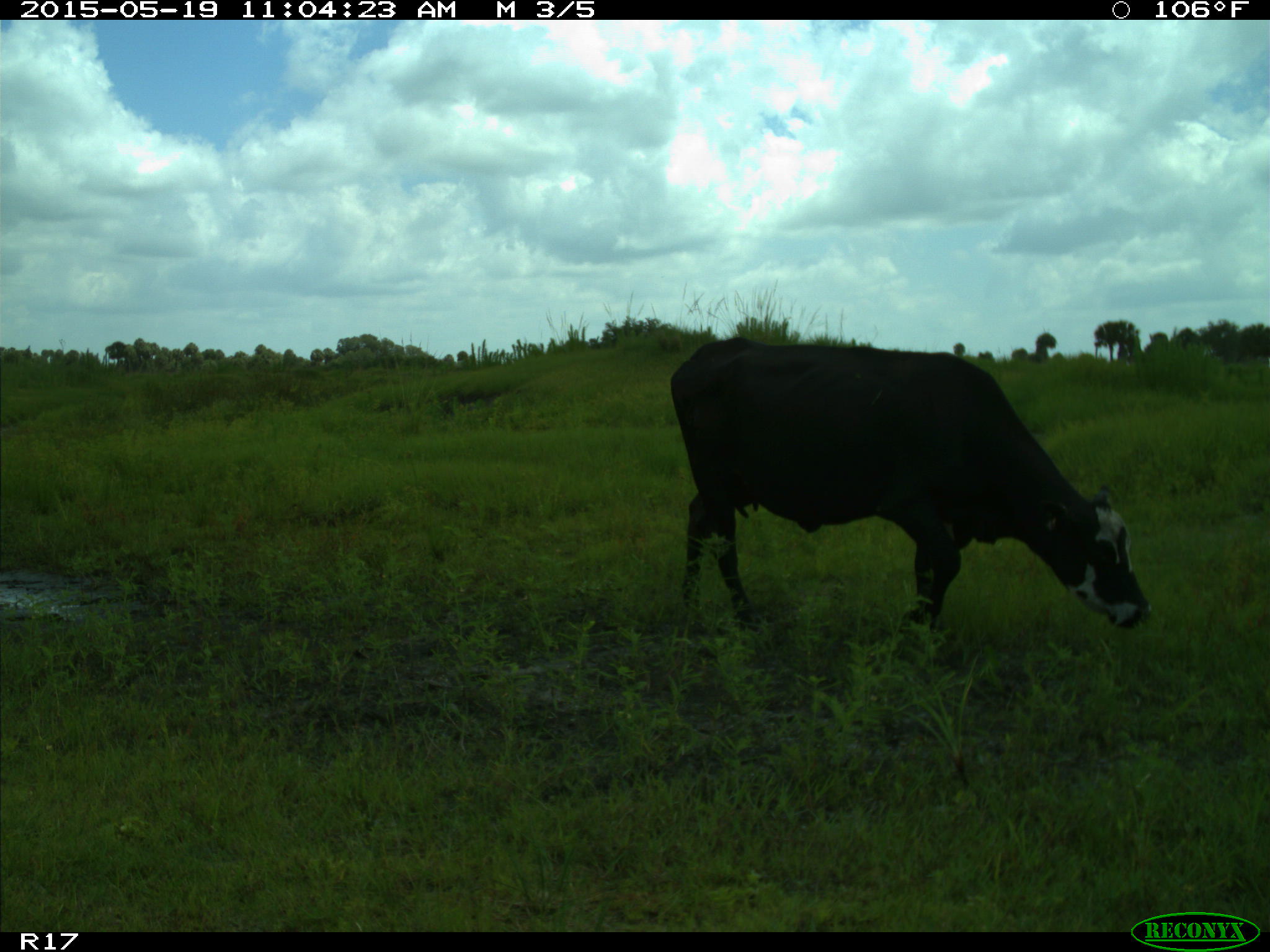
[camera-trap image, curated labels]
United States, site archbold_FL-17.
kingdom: Animalia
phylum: Chordata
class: Mammalia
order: Artiodactyla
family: Bovidae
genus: Bos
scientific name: Bos taurus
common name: domestic cow